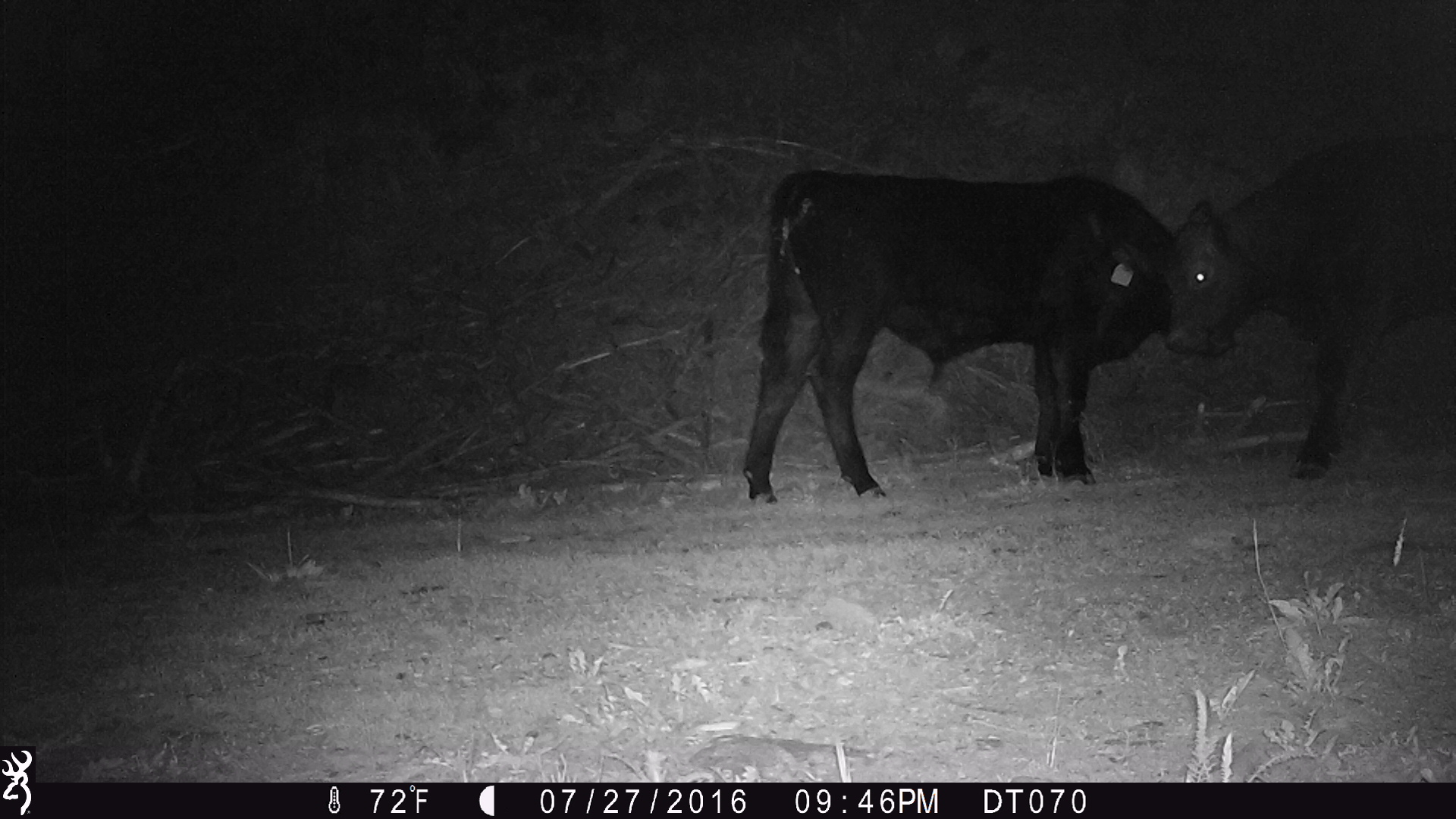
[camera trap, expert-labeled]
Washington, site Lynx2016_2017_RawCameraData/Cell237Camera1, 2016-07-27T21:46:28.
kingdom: Animalia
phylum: Chordata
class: Mammalia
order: Artiodactyla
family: Bovidae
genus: Bos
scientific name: Bos taurus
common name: domestic cattle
Domestic cattle (Bos taurus). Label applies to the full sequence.